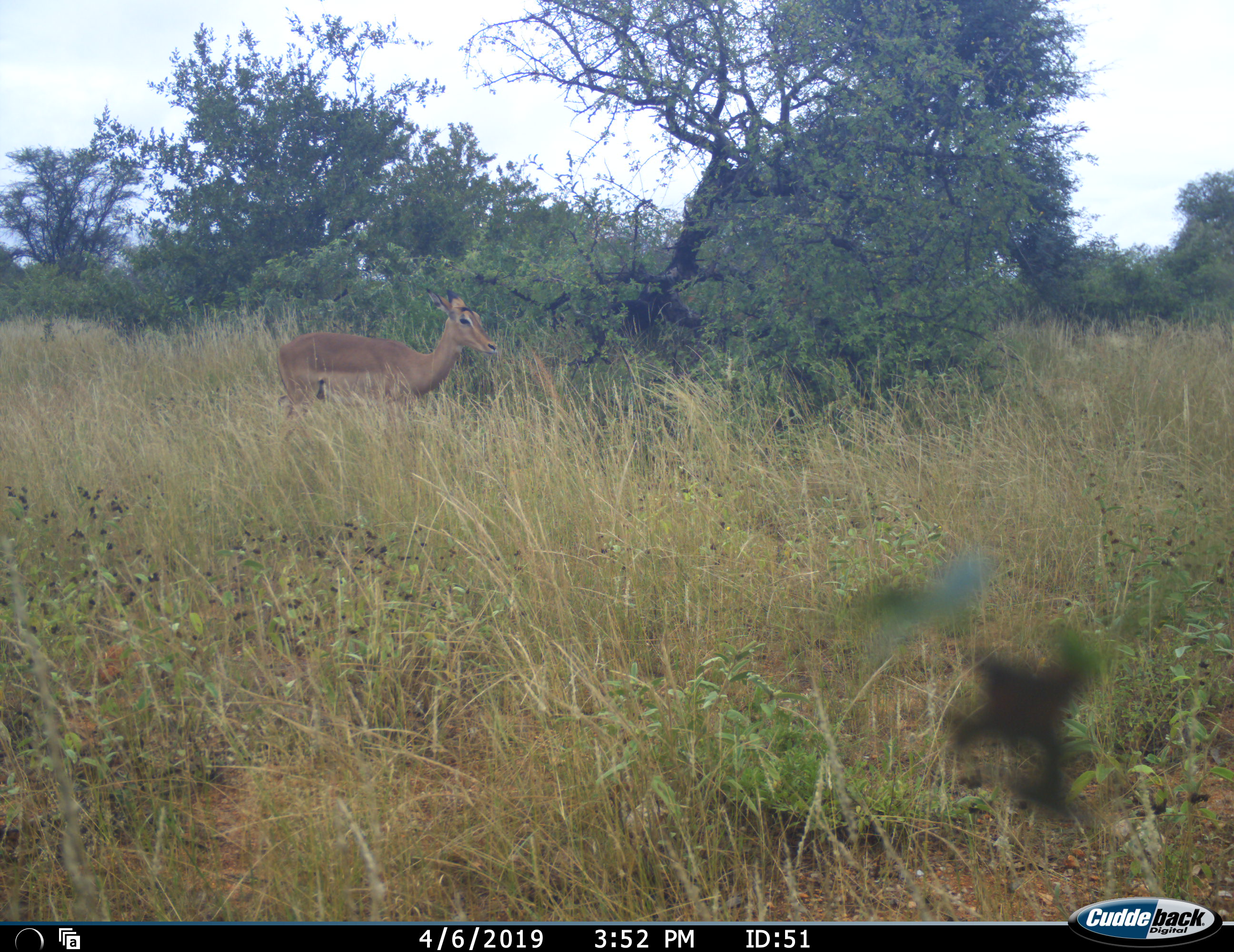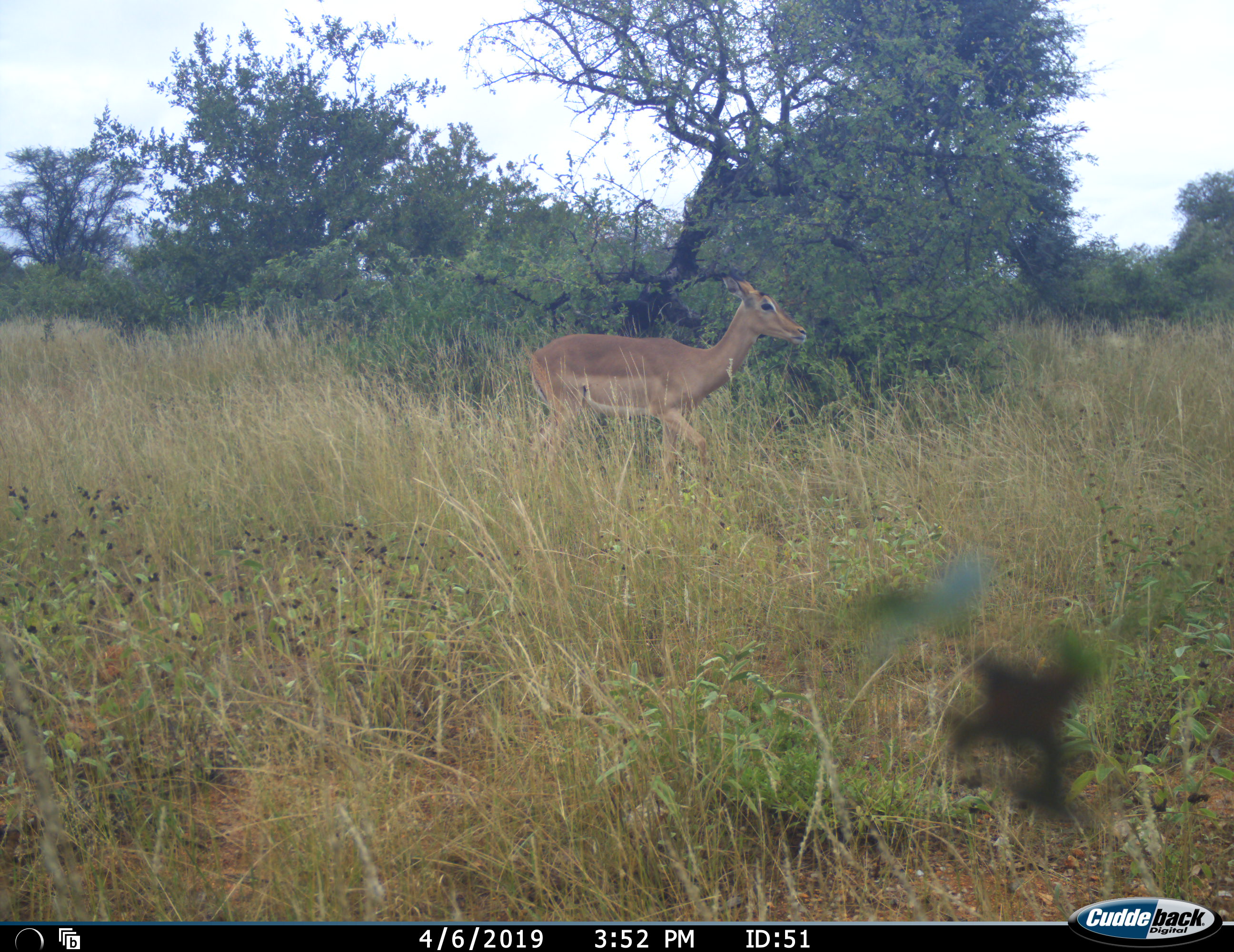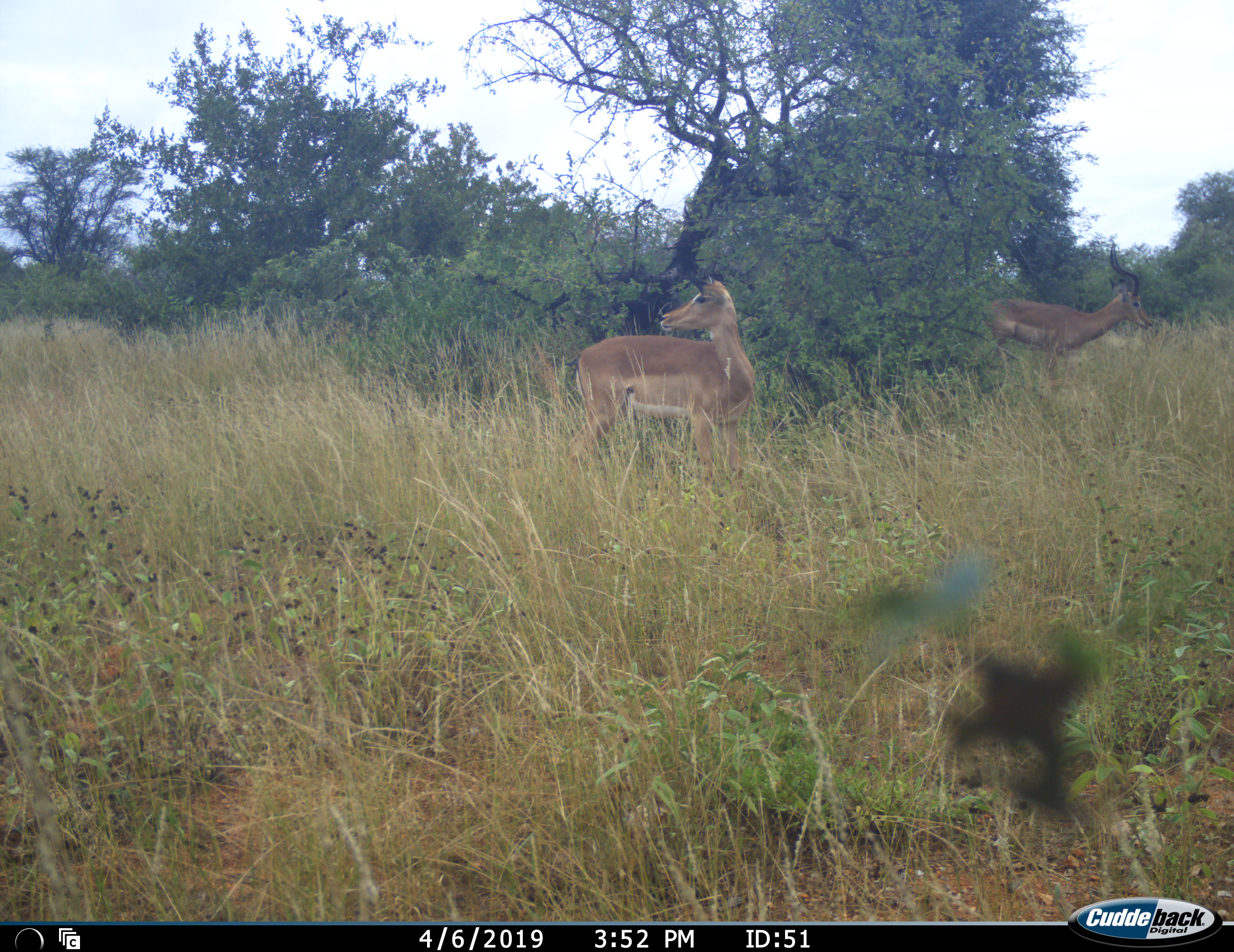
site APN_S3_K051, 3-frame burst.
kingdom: Animalia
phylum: Chordata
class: Mammalia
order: Artiodactyla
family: Bovidae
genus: Aepyceros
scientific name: Aepyceros melampus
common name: impala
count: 2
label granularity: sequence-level